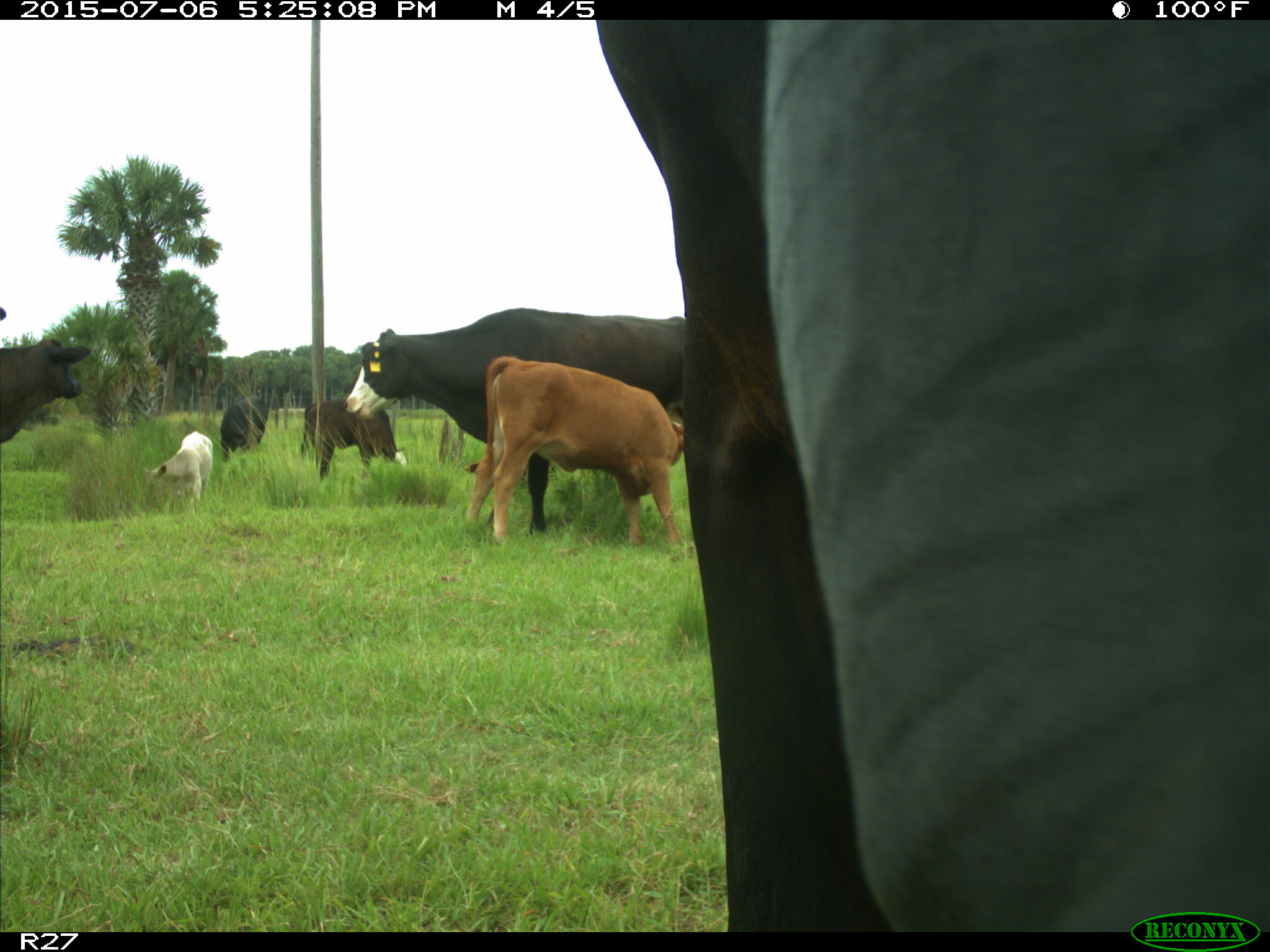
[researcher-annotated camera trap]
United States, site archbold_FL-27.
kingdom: Animalia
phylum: Chordata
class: Mammalia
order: Artiodactyla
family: Bovidae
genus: Bos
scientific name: Bos taurus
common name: domestic cow